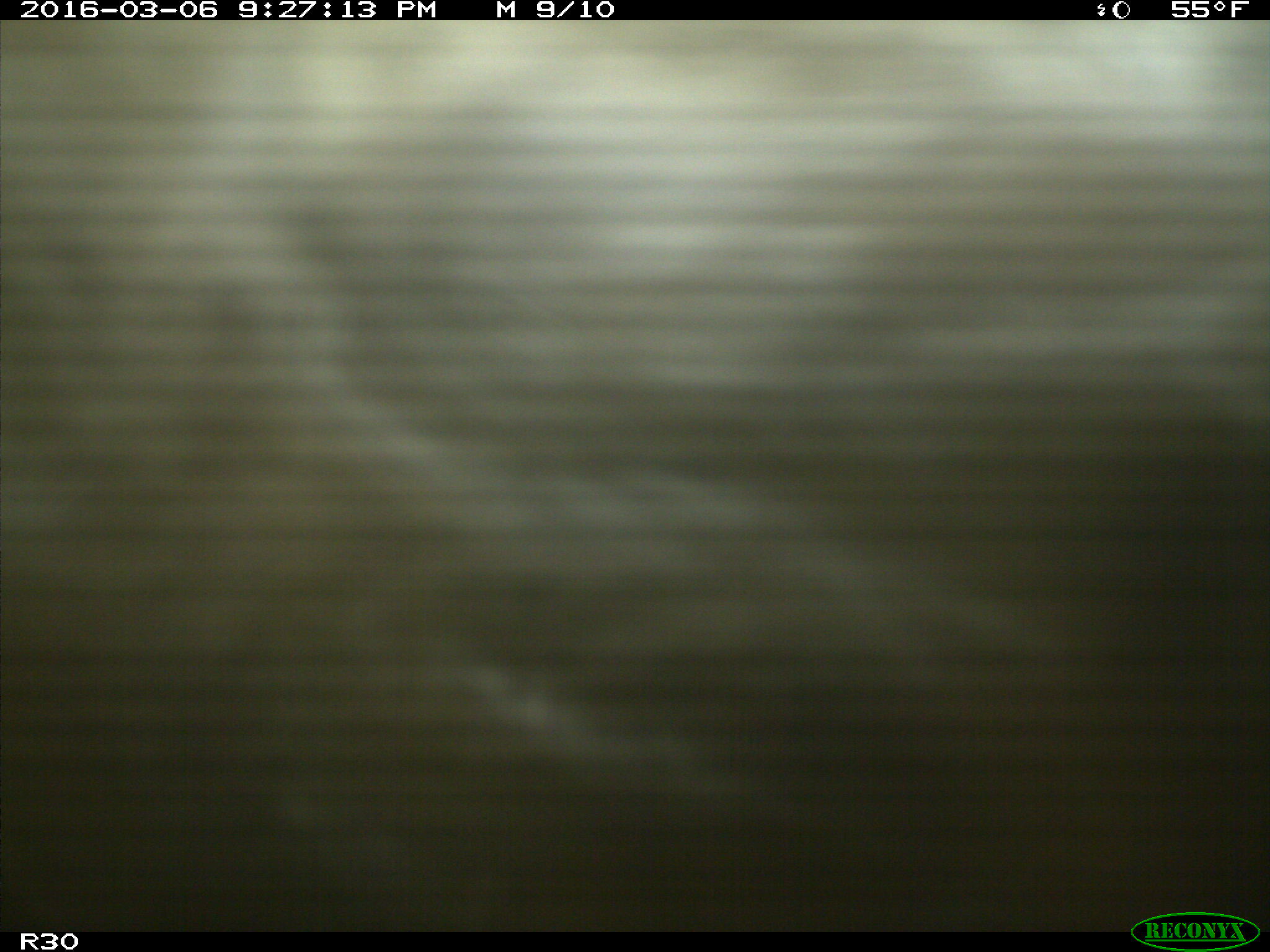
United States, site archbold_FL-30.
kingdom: Animalia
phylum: Chordata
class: Mammalia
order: Artiodactyla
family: Bovidae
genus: Bos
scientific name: Bos taurus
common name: domestic cow